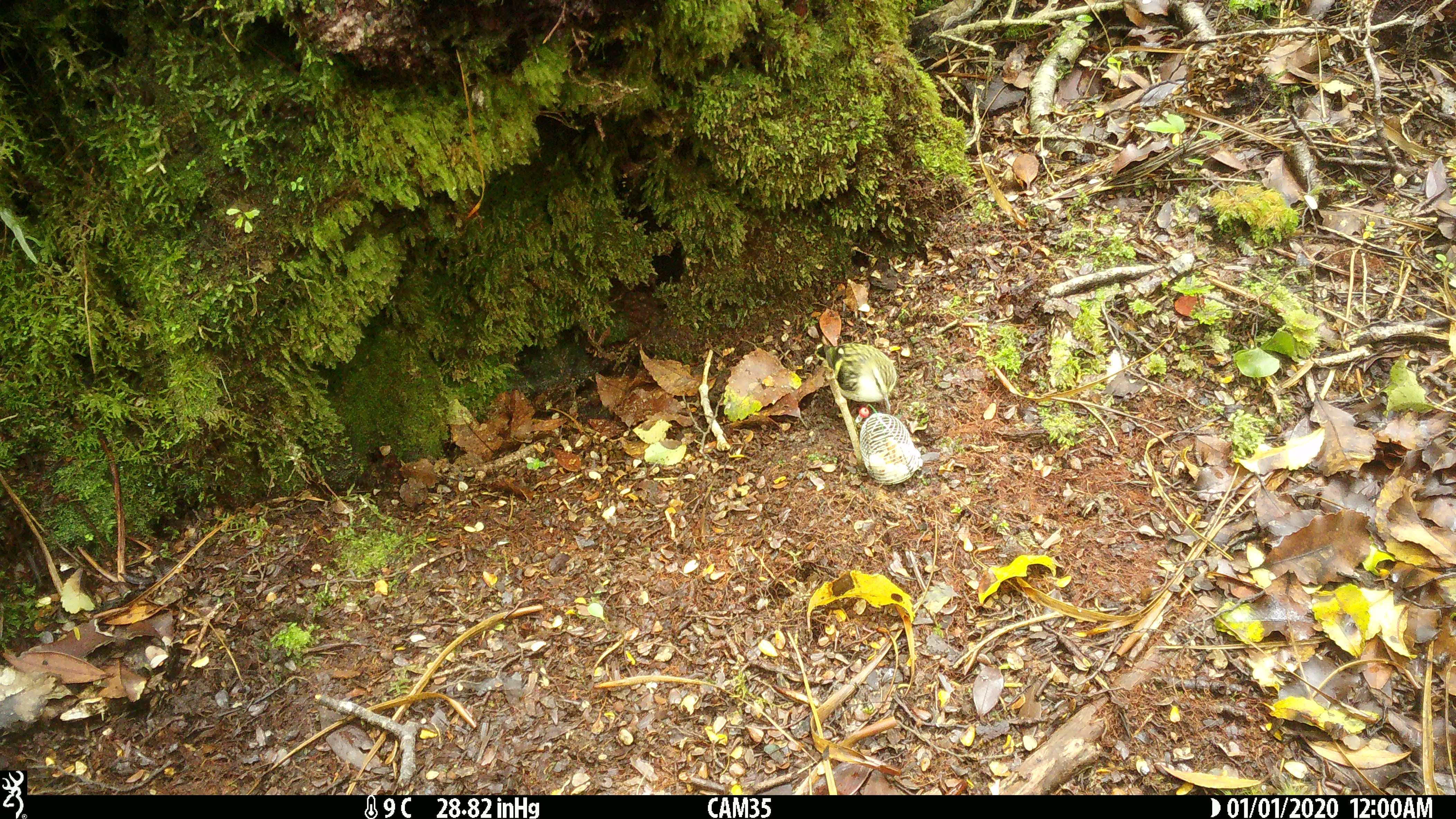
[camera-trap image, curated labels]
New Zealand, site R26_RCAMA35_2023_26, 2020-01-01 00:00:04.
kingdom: Animalia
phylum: Chordata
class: Aves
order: Passeriformes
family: Acanthisittidae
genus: Acanthisitta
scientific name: Acanthisitta chloris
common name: rifleman